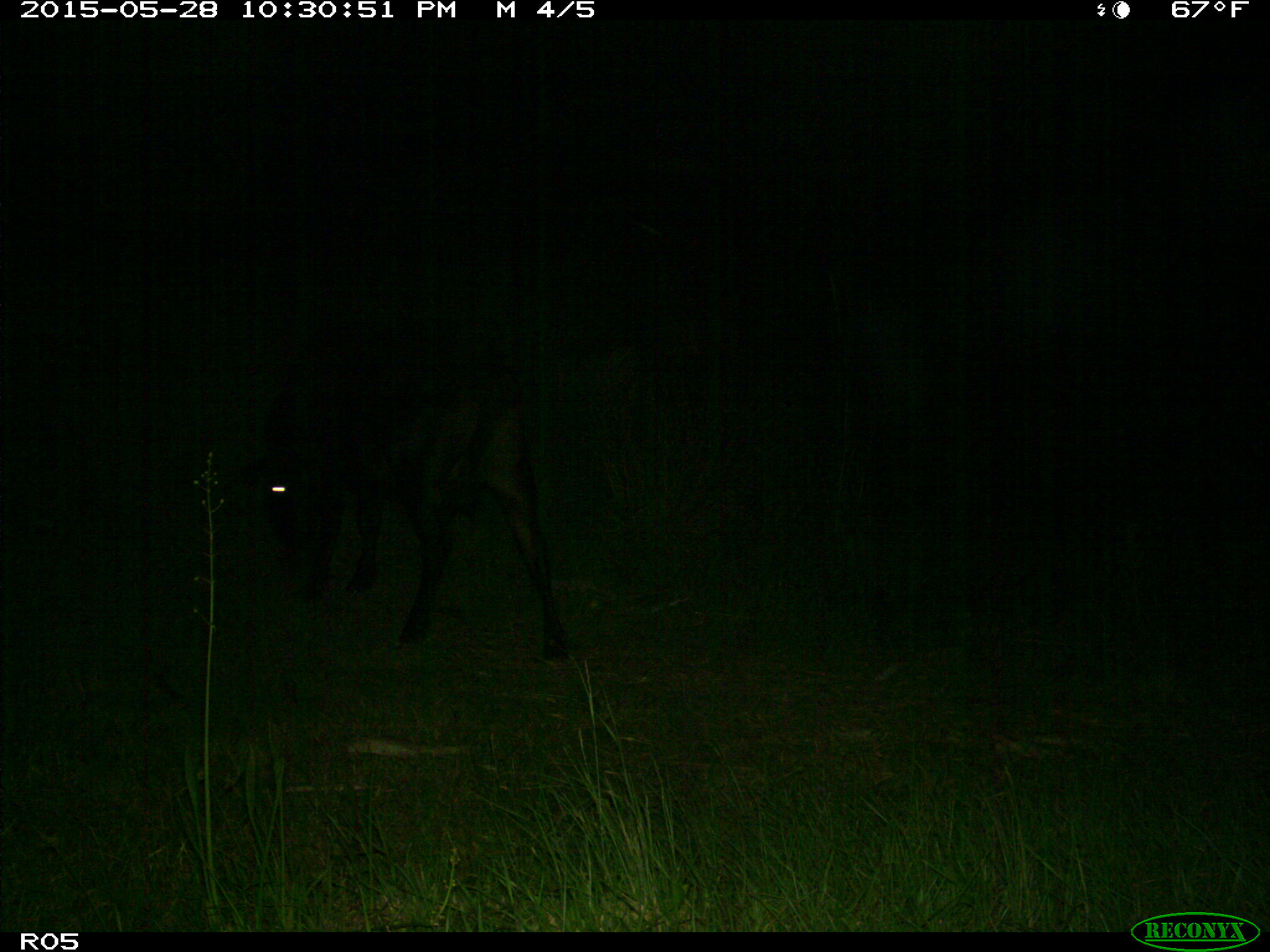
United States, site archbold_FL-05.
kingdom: Animalia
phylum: Chordata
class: Mammalia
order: Artiodactyla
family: Bovidae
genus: Bos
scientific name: Bos taurus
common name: domestic cow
Bos taurus (domestic cow).